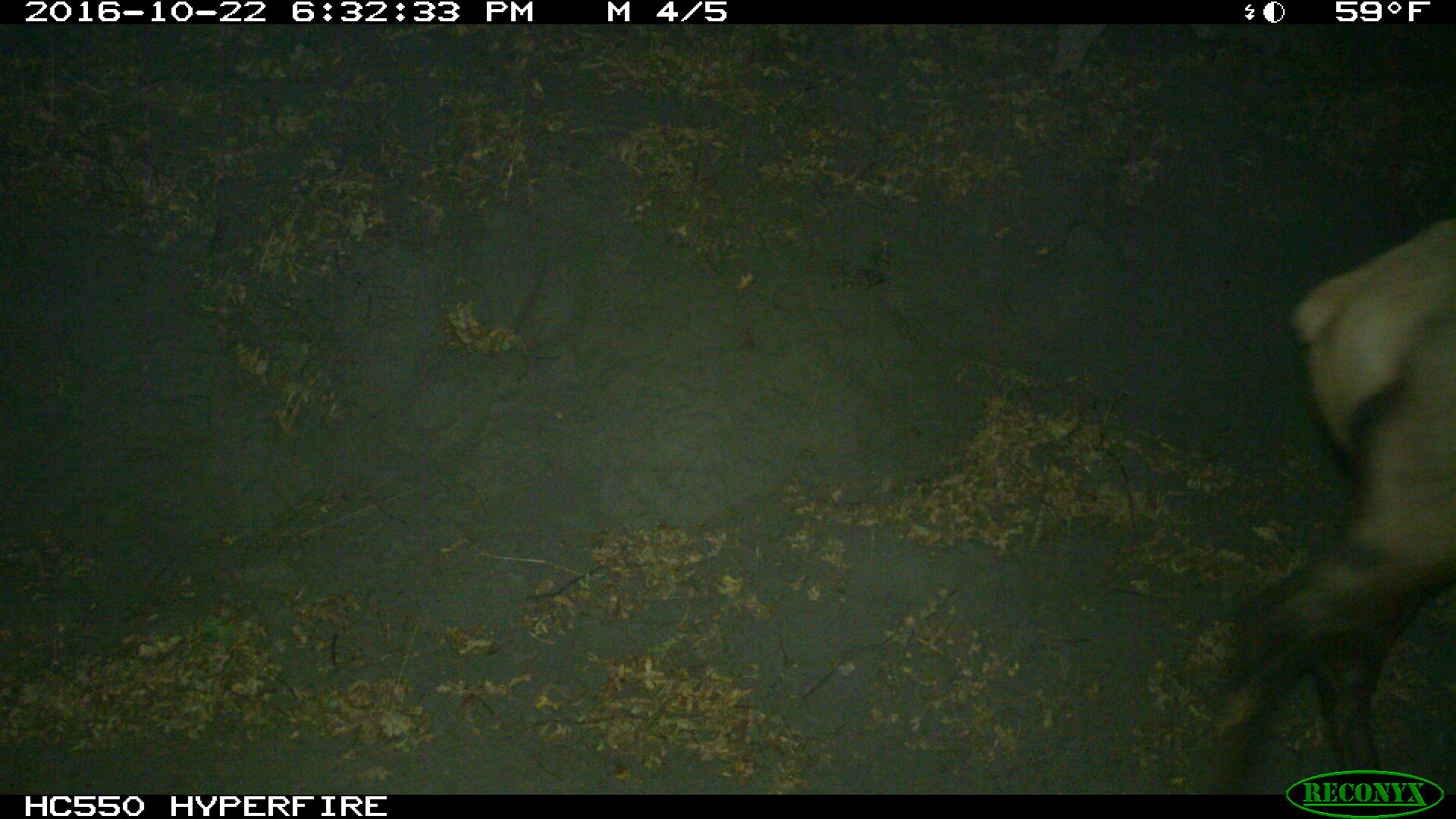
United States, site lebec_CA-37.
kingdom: Animalia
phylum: Chordata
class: Mammalia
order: Artiodactyla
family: Cervidae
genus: Cervus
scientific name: Cervus canadensis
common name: elk